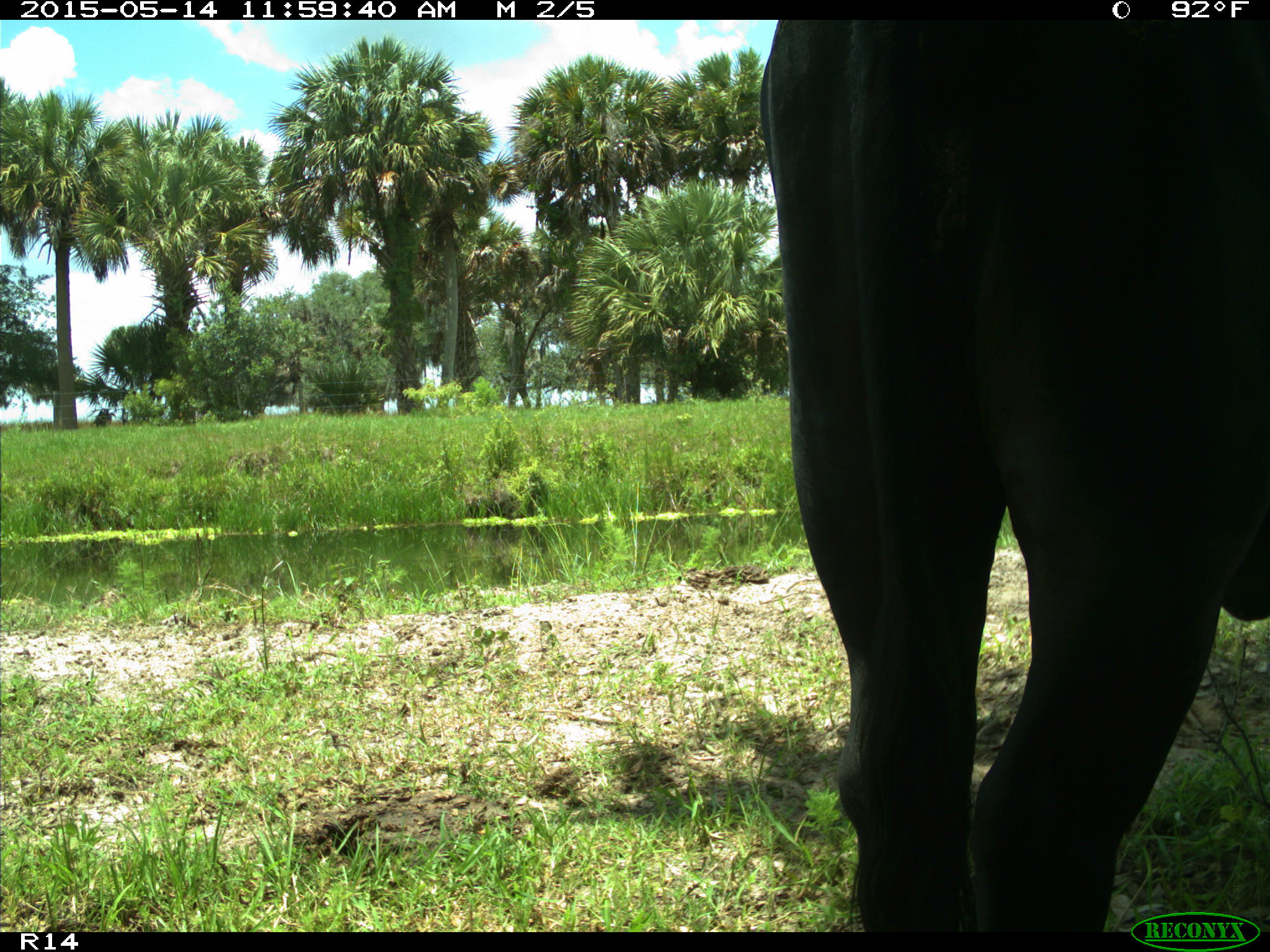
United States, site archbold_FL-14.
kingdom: Animalia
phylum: Chordata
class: Mammalia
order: Artiodactyla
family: Bovidae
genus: Bos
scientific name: Bos taurus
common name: domestic cow